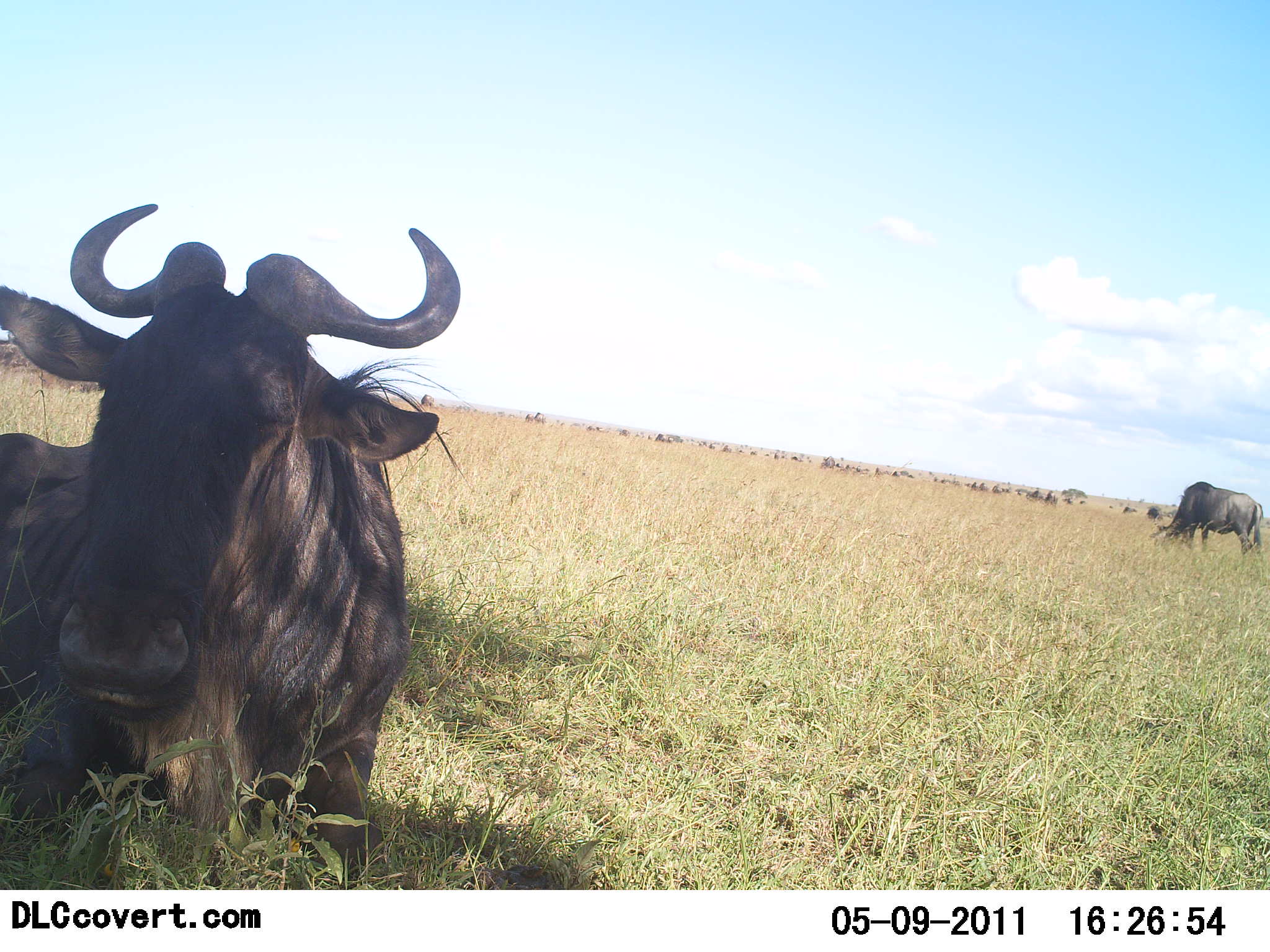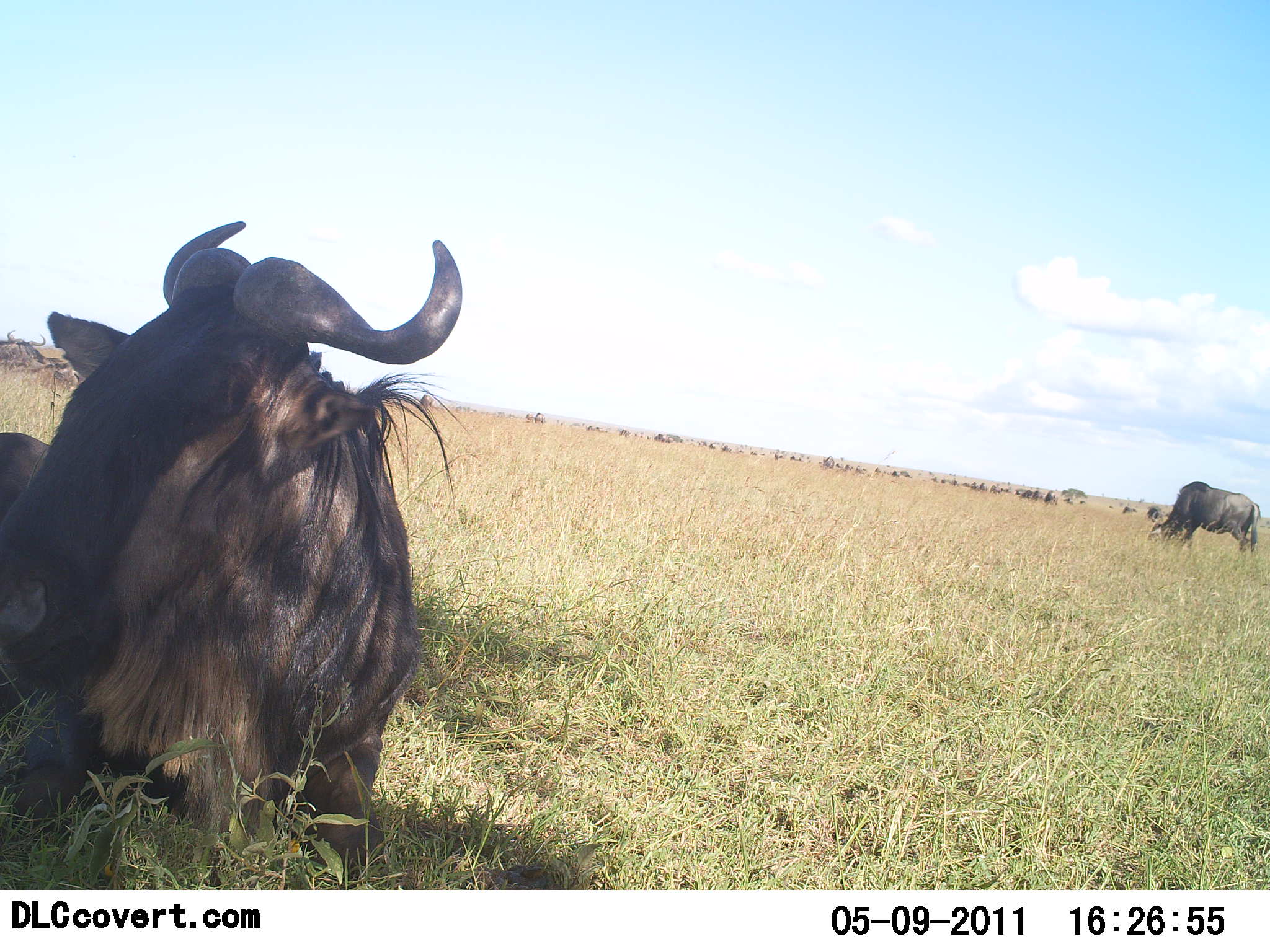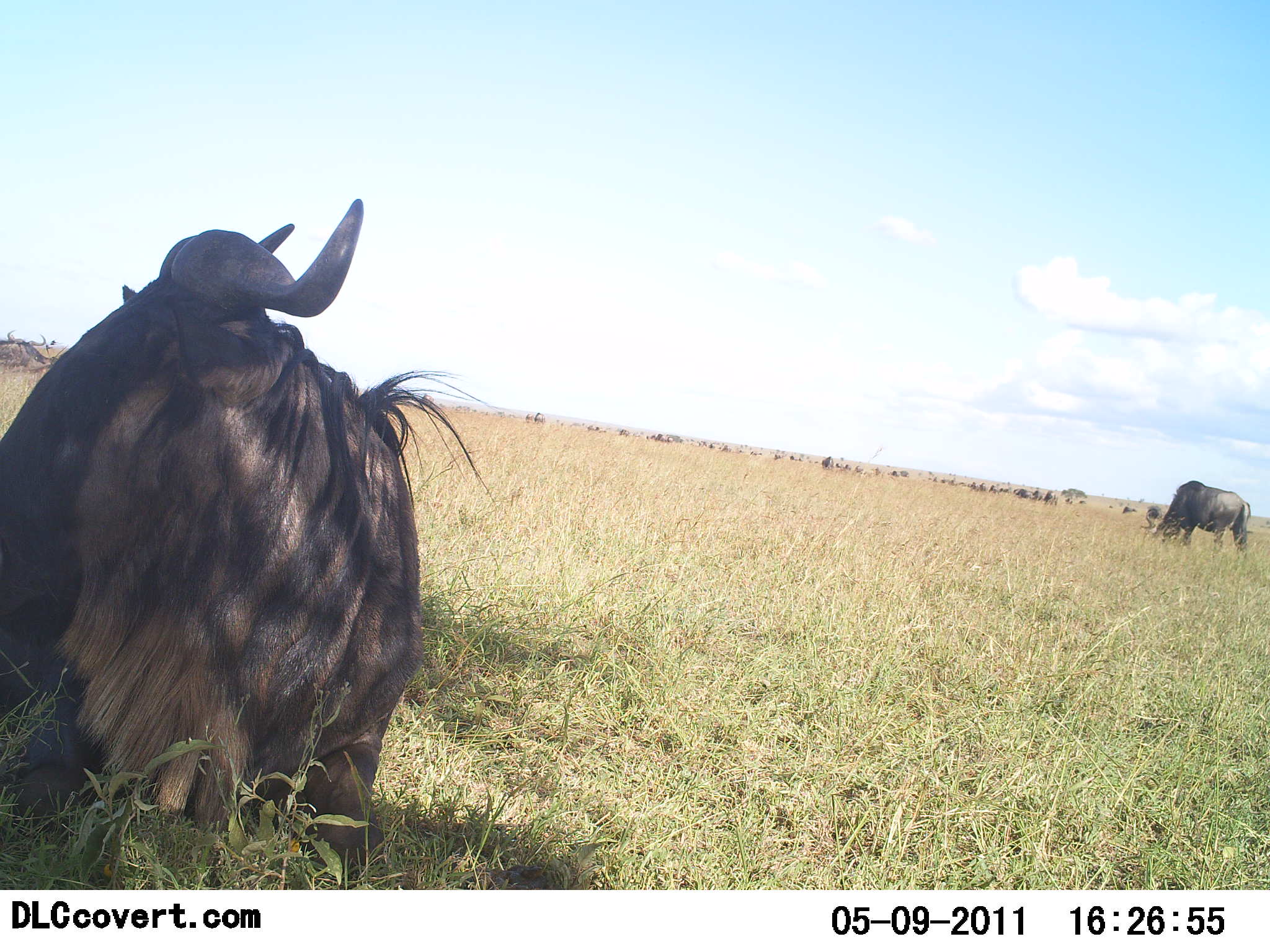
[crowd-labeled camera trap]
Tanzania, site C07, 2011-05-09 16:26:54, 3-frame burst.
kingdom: Animalia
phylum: Chordata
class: Mammalia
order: Artiodactyla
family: Bovidae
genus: Connochaetes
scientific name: Connochaetes taurinus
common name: blue wildebeest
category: wildebeest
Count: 11-50.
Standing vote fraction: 40%.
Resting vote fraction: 90%.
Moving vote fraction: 0%.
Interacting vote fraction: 0%.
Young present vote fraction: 0%.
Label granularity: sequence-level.